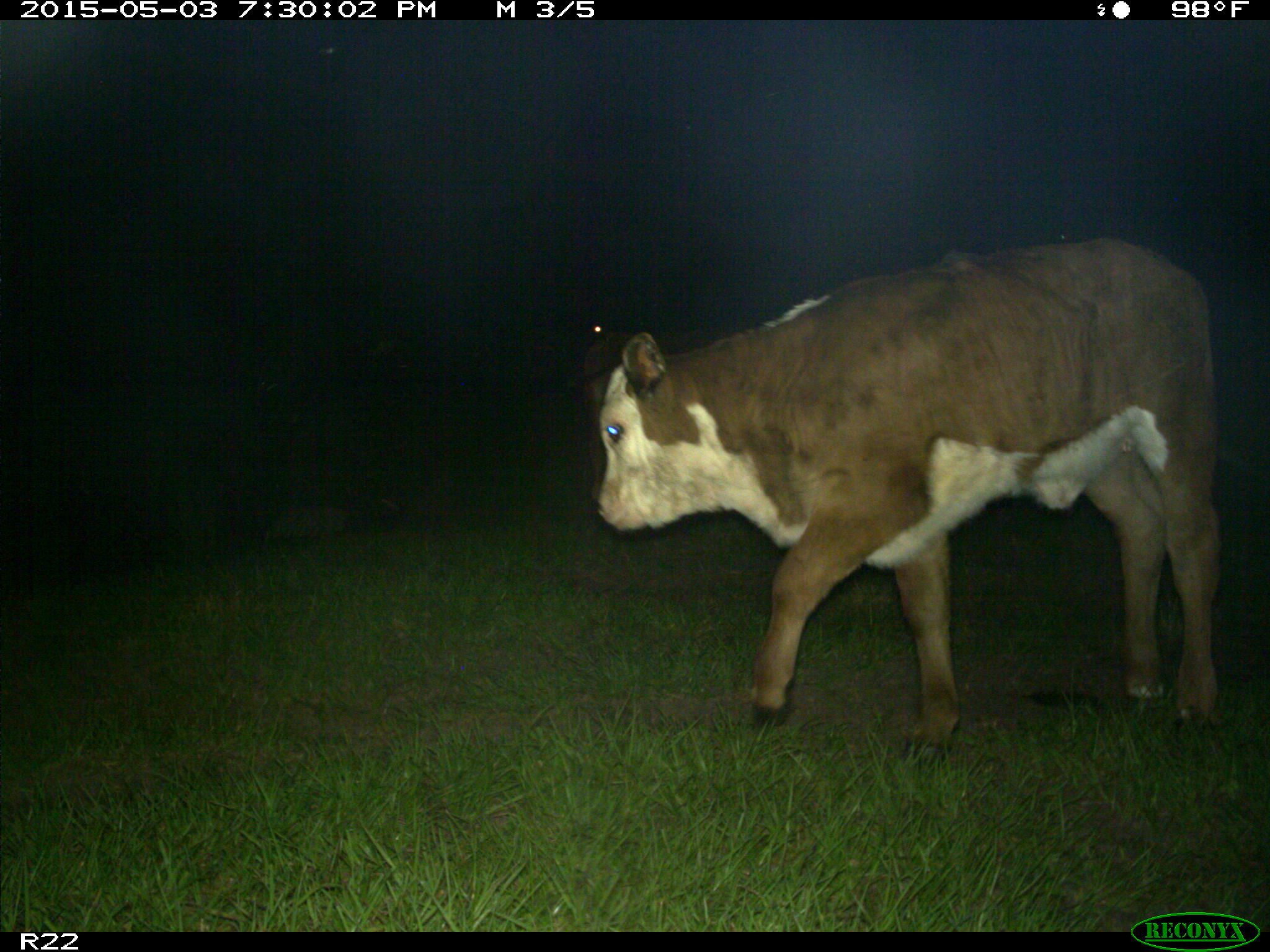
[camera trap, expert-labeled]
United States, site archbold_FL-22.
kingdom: Animalia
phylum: Chordata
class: Mammalia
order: Artiodactyla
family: Bovidae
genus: Bos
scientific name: Bos taurus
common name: domestic cow